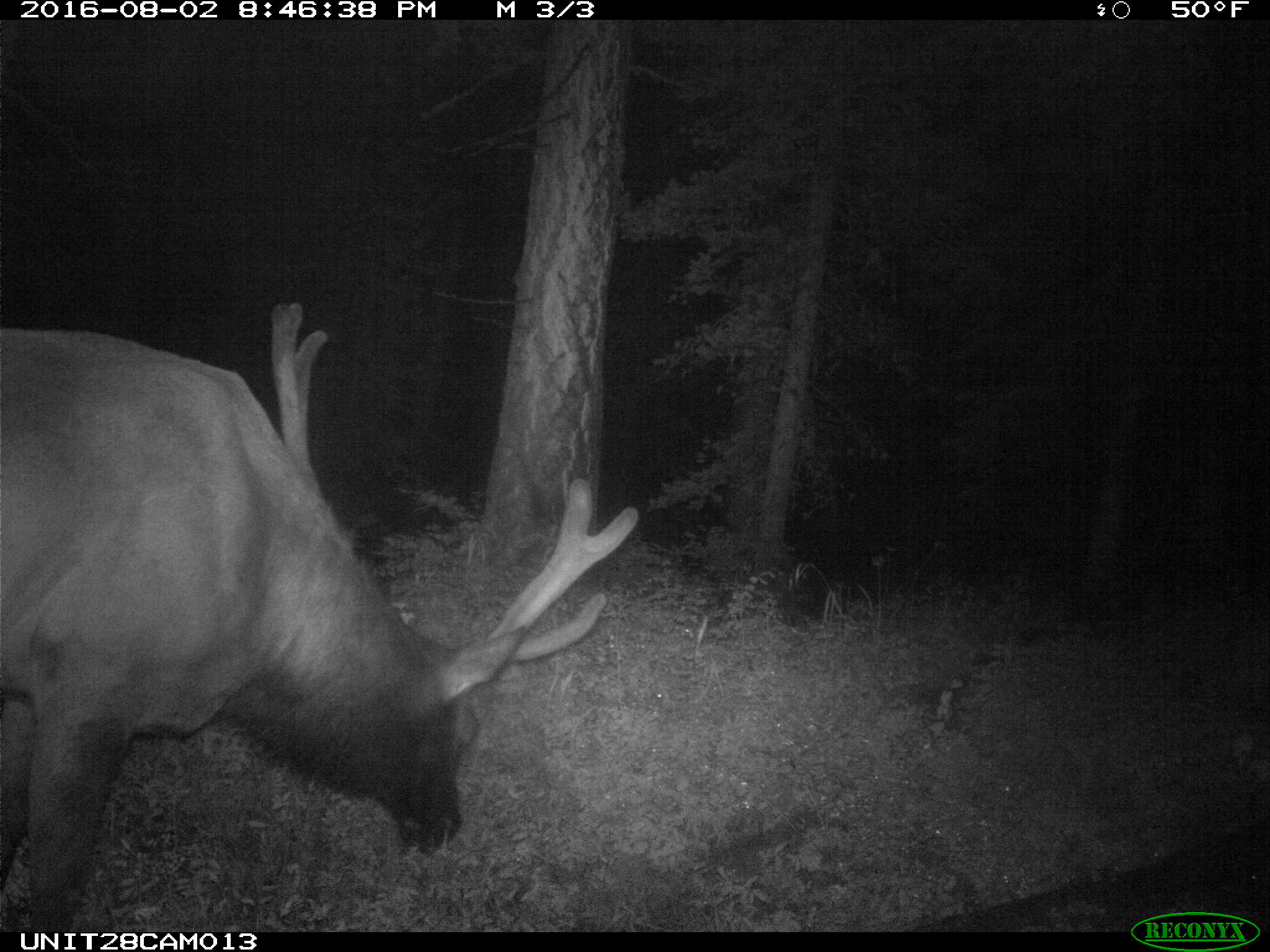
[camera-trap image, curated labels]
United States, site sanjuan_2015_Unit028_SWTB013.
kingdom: Animalia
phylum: Chordata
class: Mammalia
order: Artiodactyla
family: Cervidae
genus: Cervus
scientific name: Cervus elaphus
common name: red deer